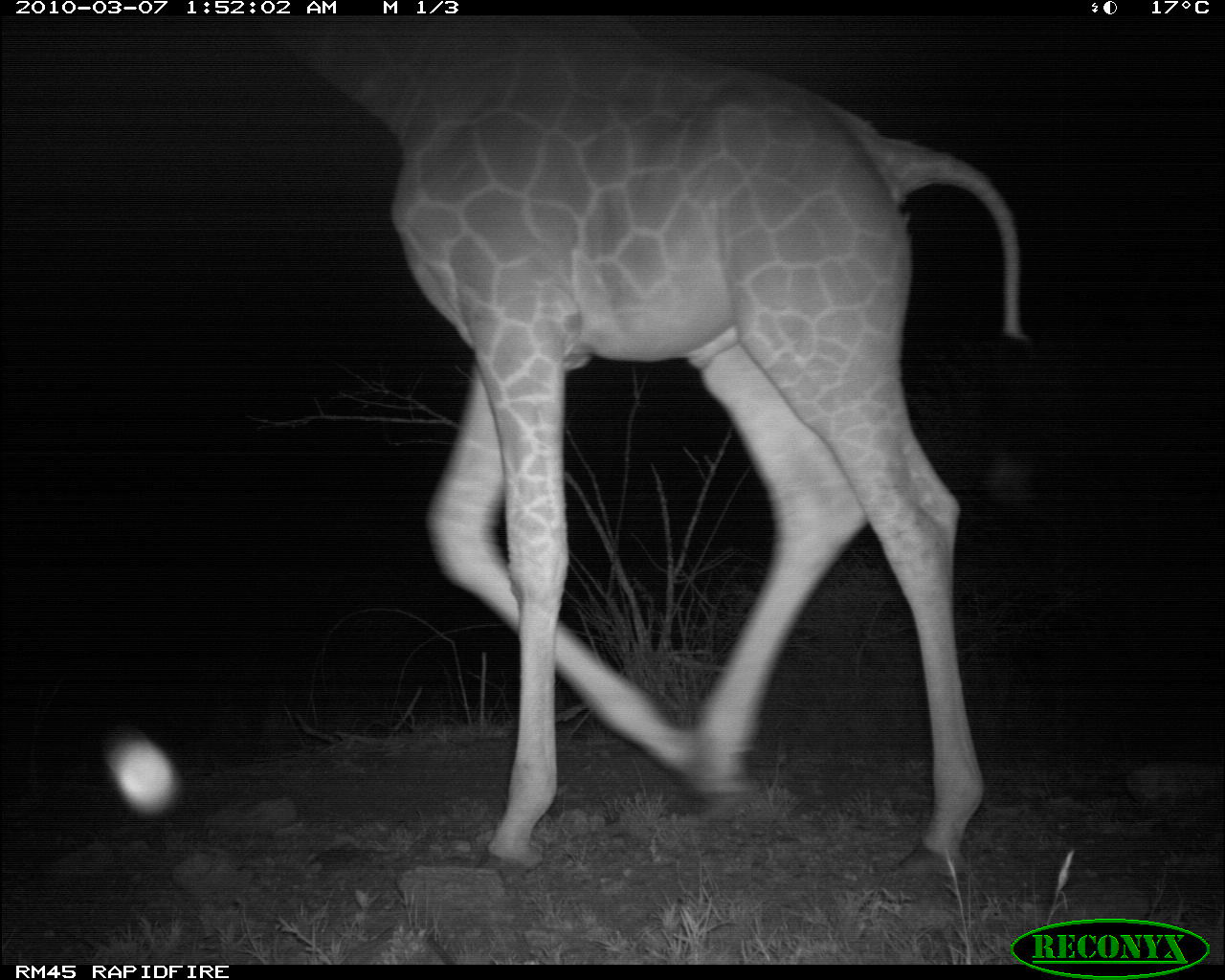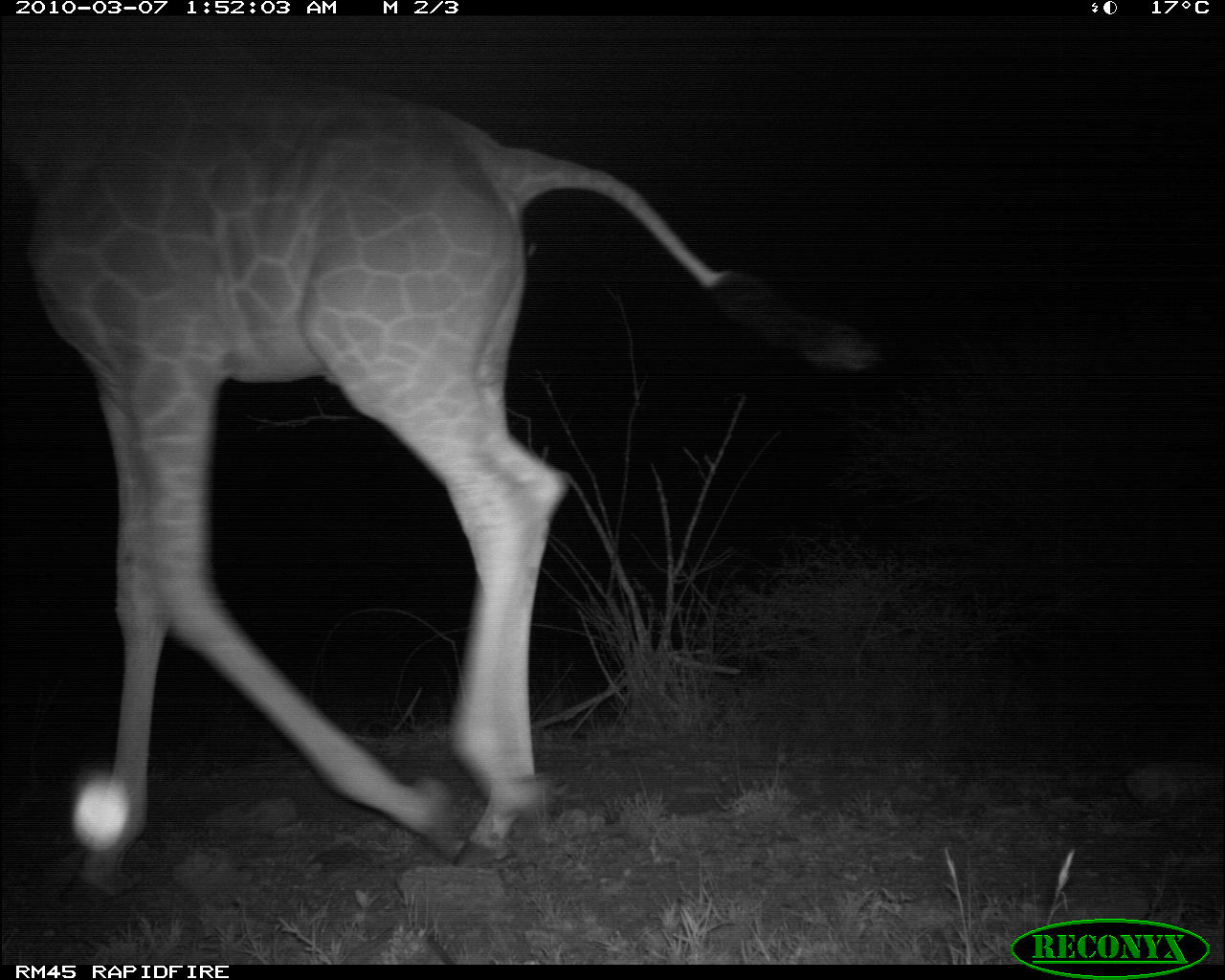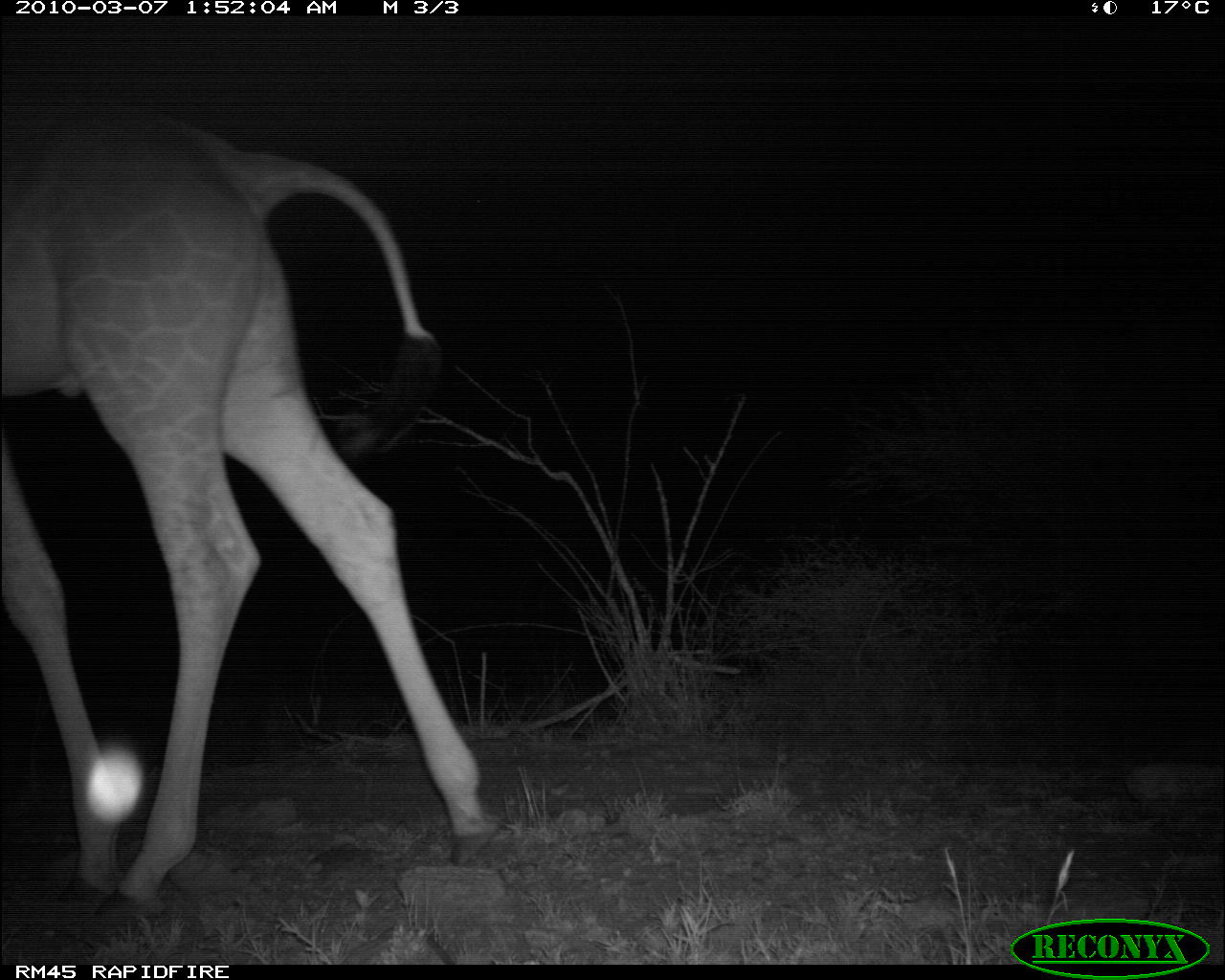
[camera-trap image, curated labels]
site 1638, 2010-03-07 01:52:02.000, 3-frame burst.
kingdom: Animalia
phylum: Chordata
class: Mammalia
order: Artiodactyla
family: Giraffidae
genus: Giraffa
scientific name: Giraffa camelopardalis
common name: giraffe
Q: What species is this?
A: Giraffa camelopardalis (giraffe).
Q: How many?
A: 1.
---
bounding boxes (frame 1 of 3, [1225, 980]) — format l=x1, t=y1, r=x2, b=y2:
giraffa camelopardalis: l=268, t=15, r=1026, b=882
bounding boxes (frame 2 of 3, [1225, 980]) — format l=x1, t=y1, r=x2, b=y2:
giraffa camelopardalis: l=8, t=76, r=890, b=892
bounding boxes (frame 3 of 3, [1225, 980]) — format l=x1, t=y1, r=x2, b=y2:
giraffa camelopardalis: l=4, t=99, r=504, b=930